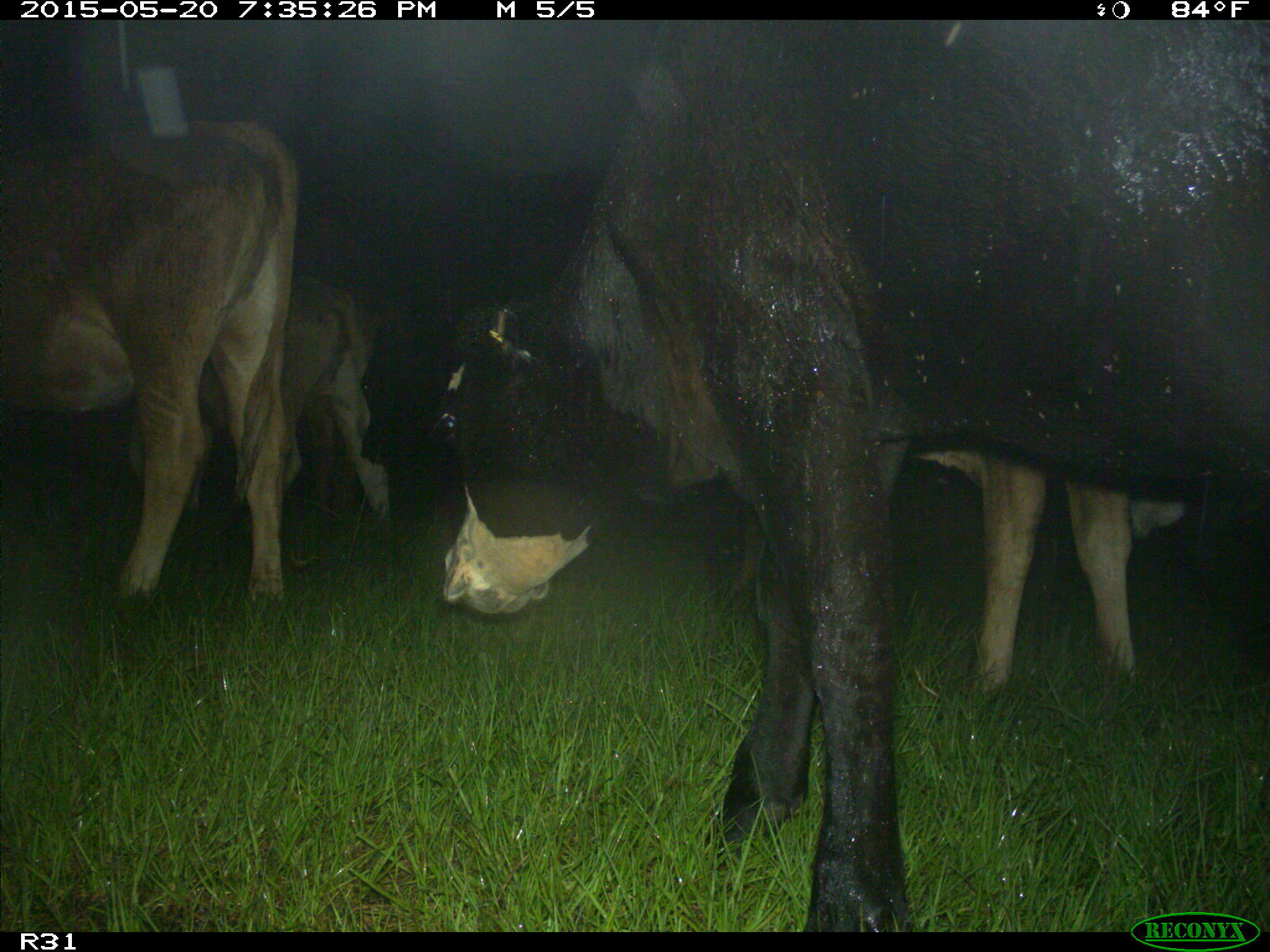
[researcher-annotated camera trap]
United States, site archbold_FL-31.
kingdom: Animalia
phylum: Chordata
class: Mammalia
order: Artiodactyla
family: Bovidae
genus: Bos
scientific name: Bos taurus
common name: domestic cow